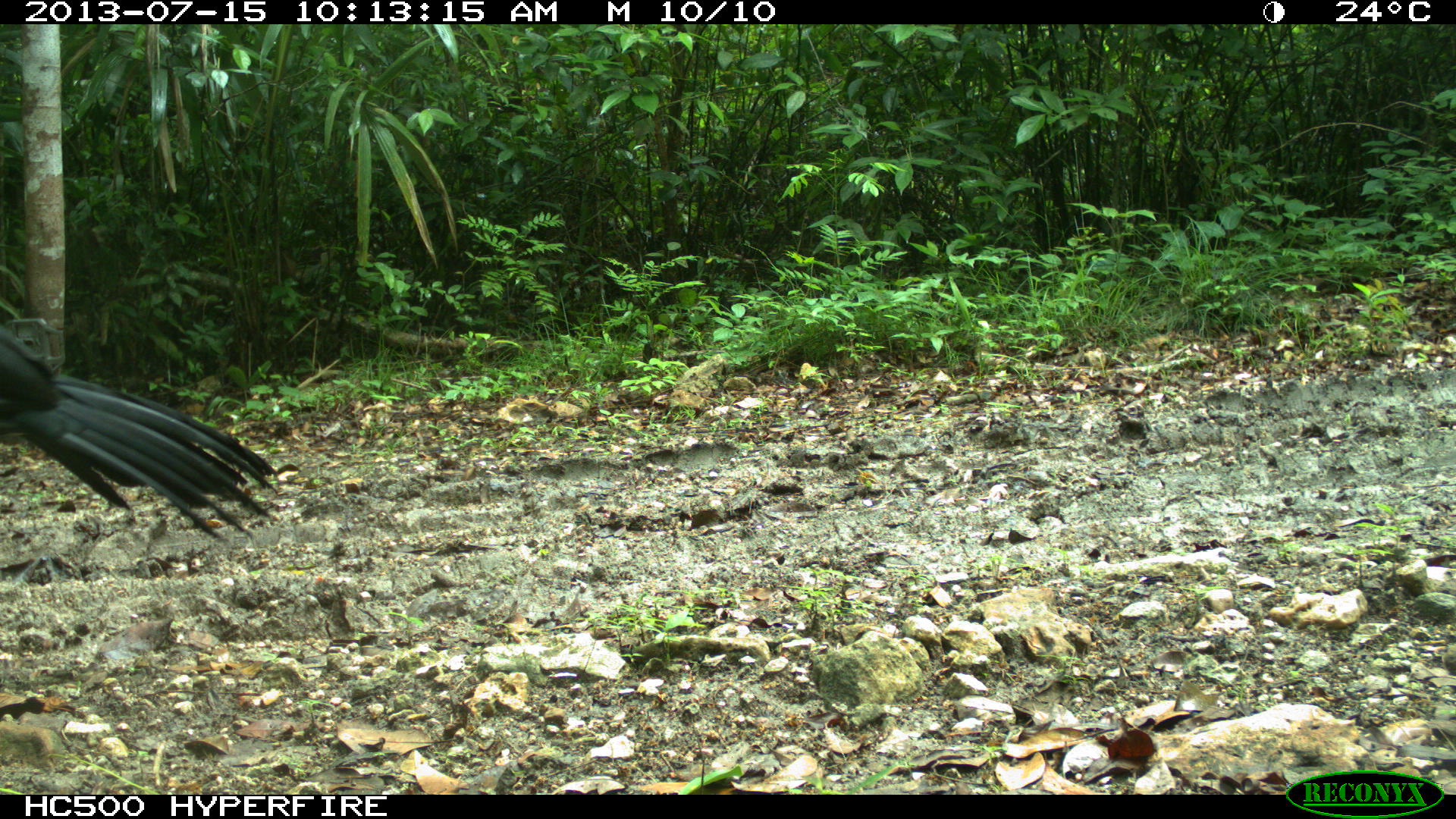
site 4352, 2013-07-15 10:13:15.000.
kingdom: Animalia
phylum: Chordata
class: Aves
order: Galliformes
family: Cracidae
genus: Crax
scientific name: Crax rubra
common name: great curassow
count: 1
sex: male